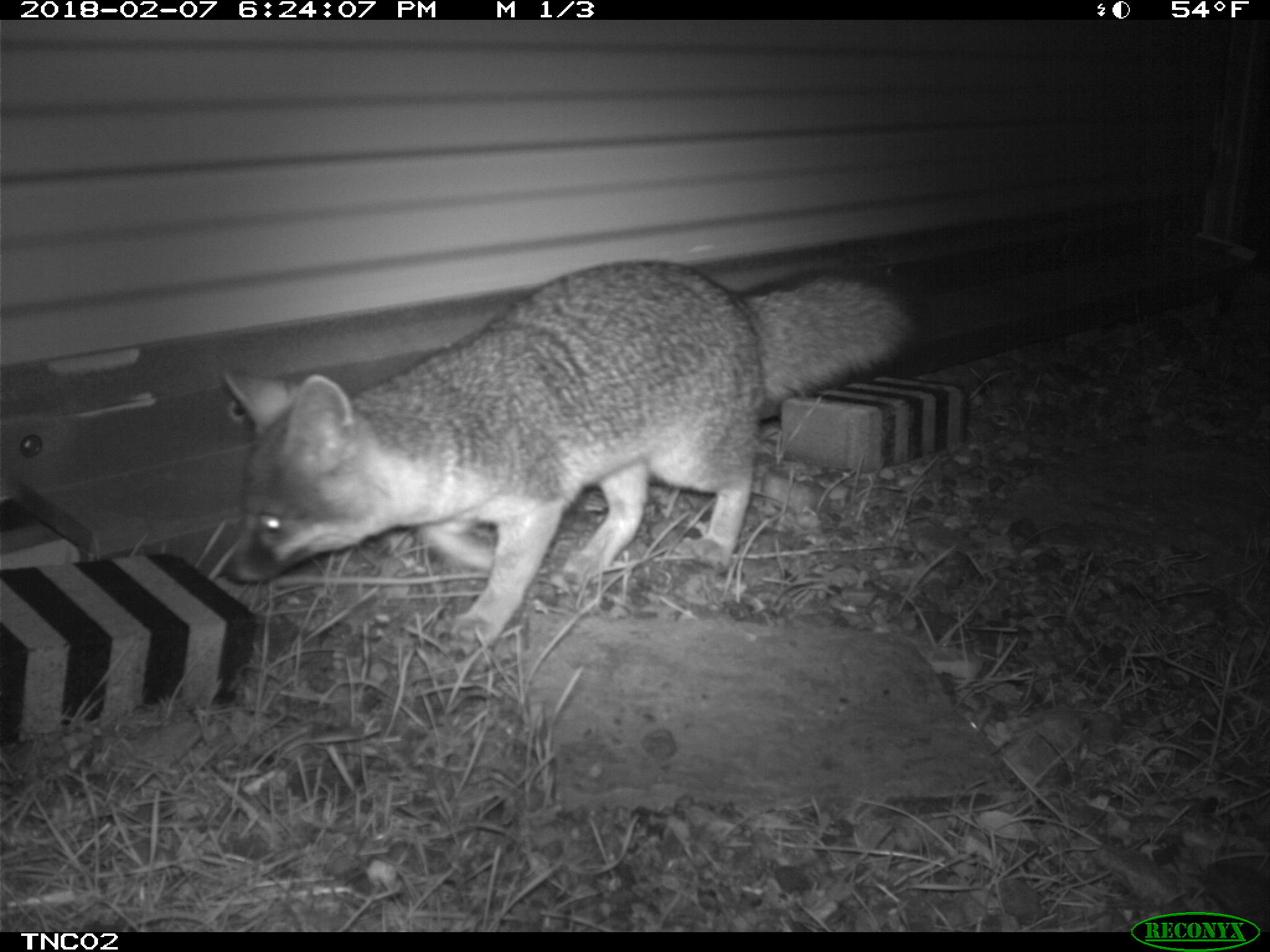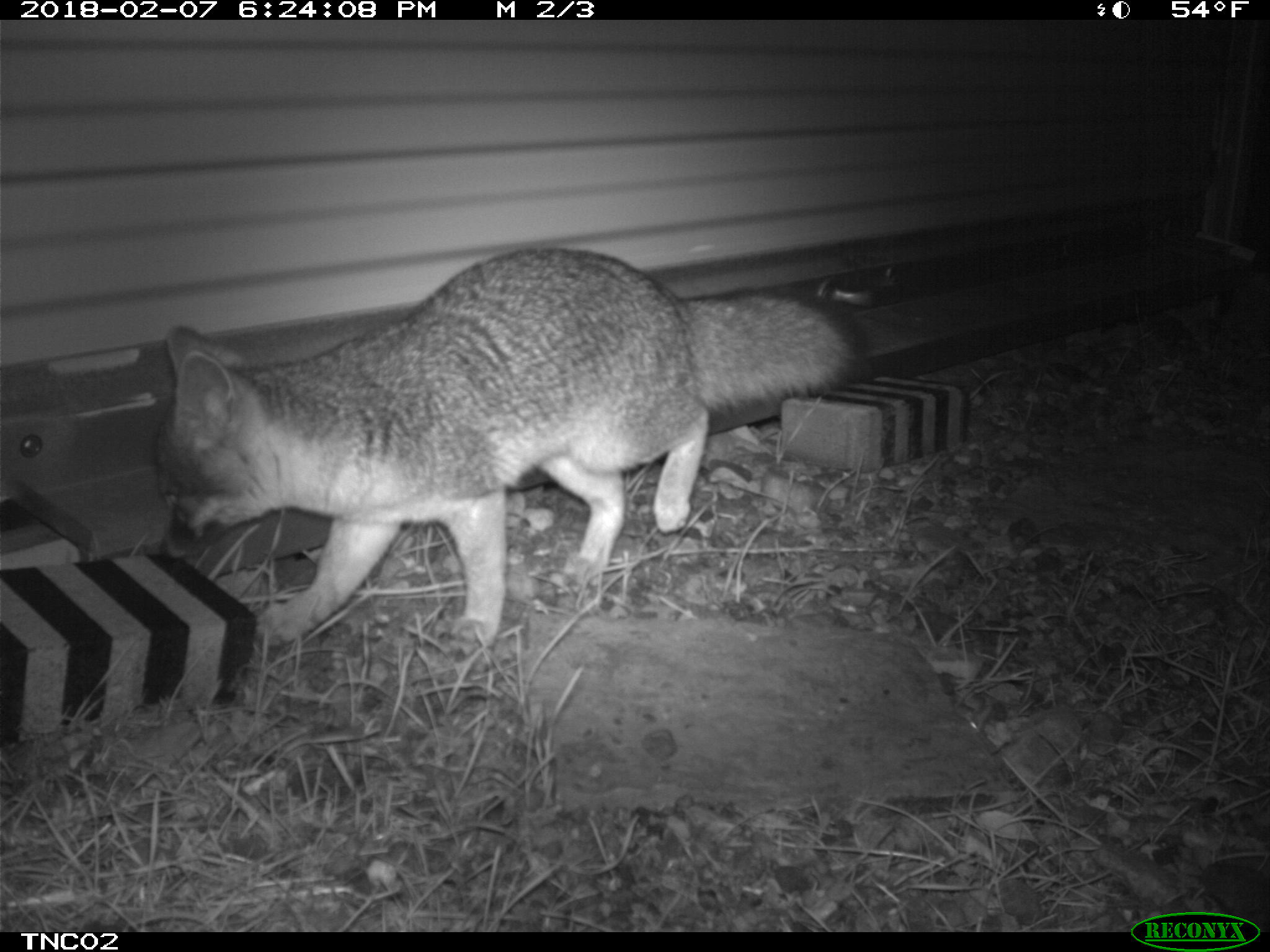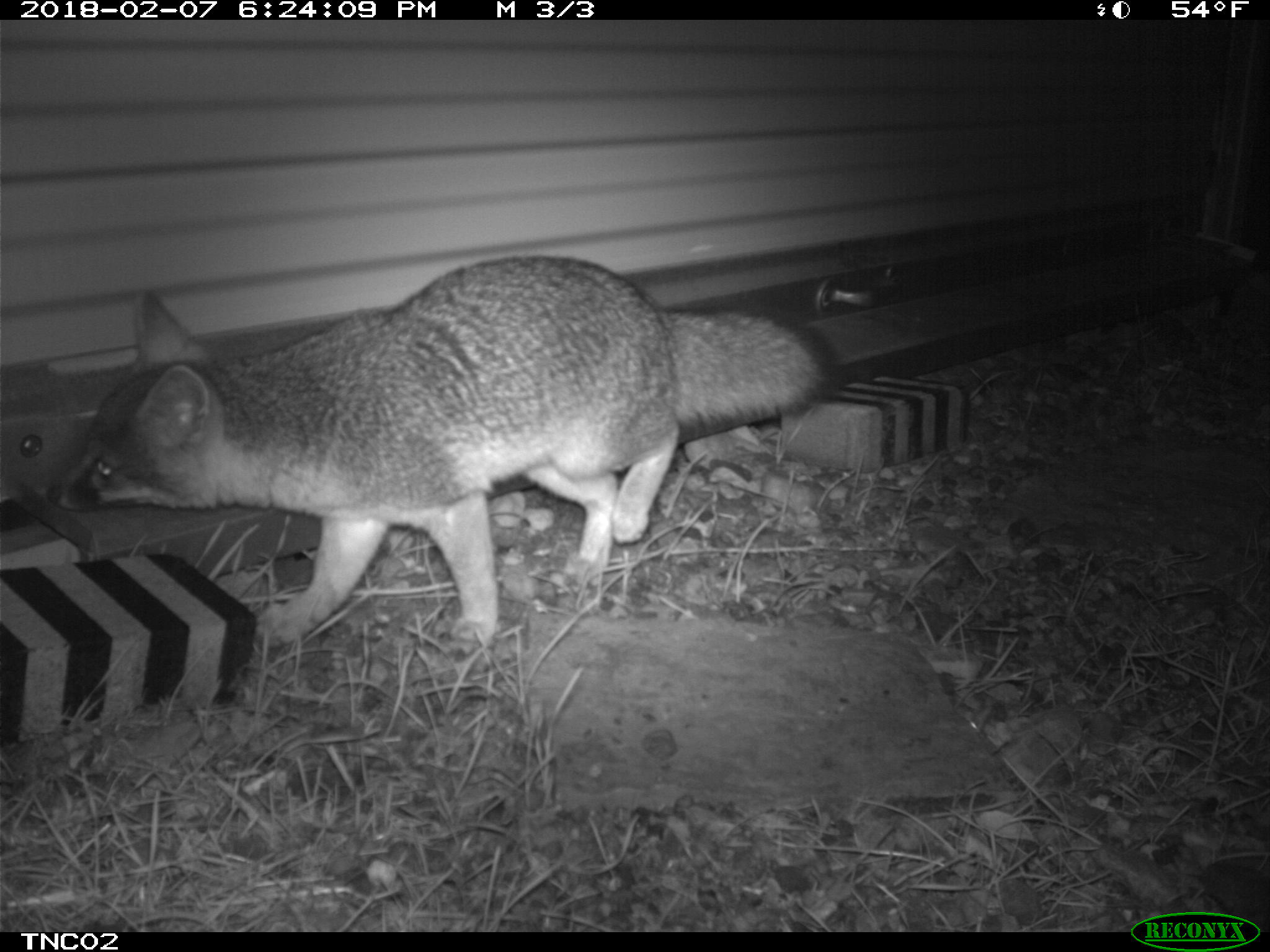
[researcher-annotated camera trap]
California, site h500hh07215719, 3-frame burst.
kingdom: Animalia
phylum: Chordata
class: Mammalia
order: Carnivora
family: Canidae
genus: Urocyon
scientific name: Urocyon littoralis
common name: island fox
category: fox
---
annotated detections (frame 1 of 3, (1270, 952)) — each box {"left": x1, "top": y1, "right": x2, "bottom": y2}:
fox: {"left": 219, "top": 260, "right": 925, "bottom": 650}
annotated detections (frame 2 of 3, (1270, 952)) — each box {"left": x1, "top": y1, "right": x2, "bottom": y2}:
fox: {"left": 150, "top": 246, "right": 871, "bottom": 649}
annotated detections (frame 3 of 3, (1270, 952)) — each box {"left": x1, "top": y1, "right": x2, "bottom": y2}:
fox: {"left": 49, "top": 255, "right": 848, "bottom": 656}